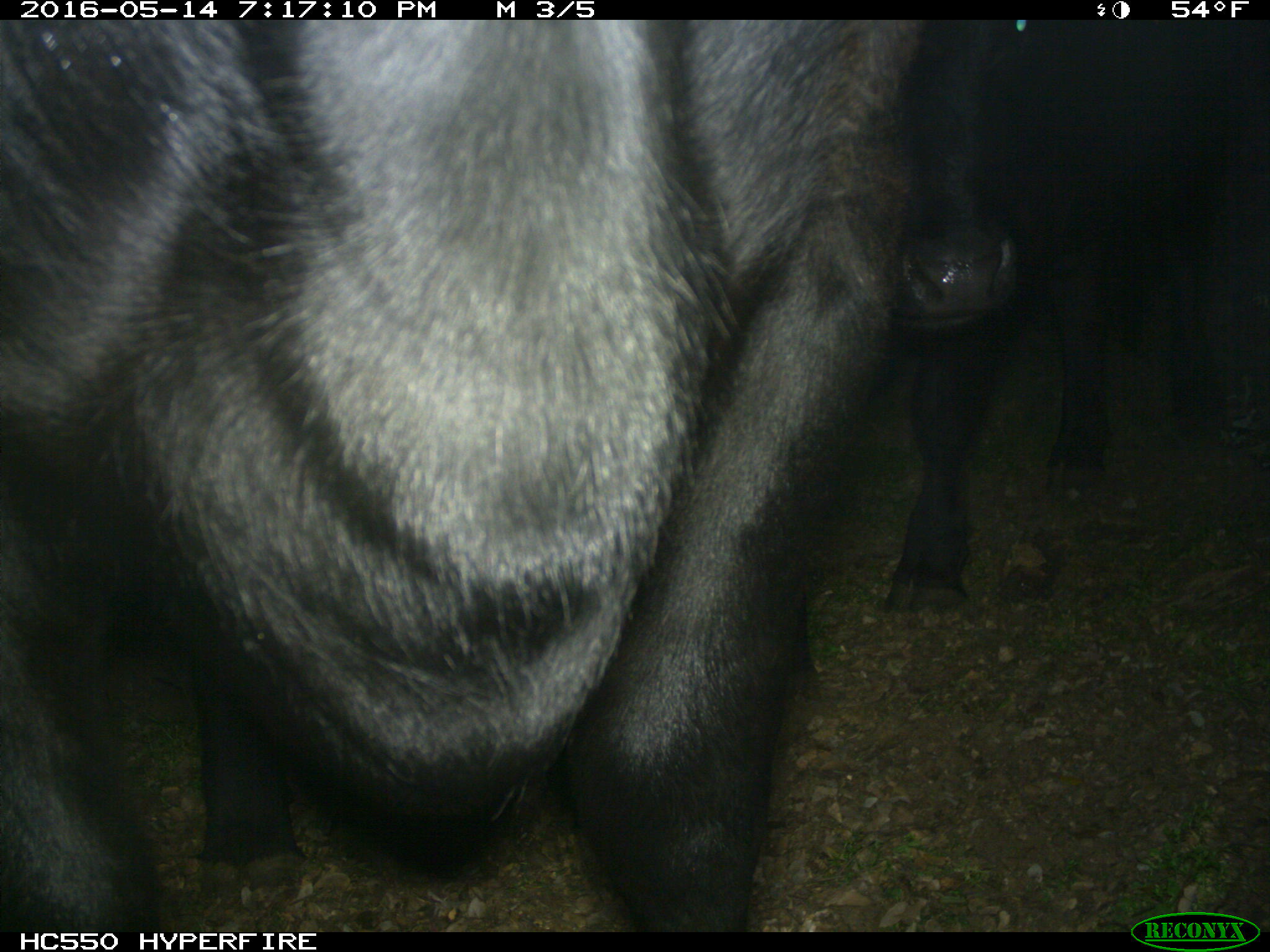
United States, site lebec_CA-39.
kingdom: Animalia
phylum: Chordata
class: Mammalia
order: Artiodactyla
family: Bovidae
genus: Bos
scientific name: Bos taurus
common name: domestic cow